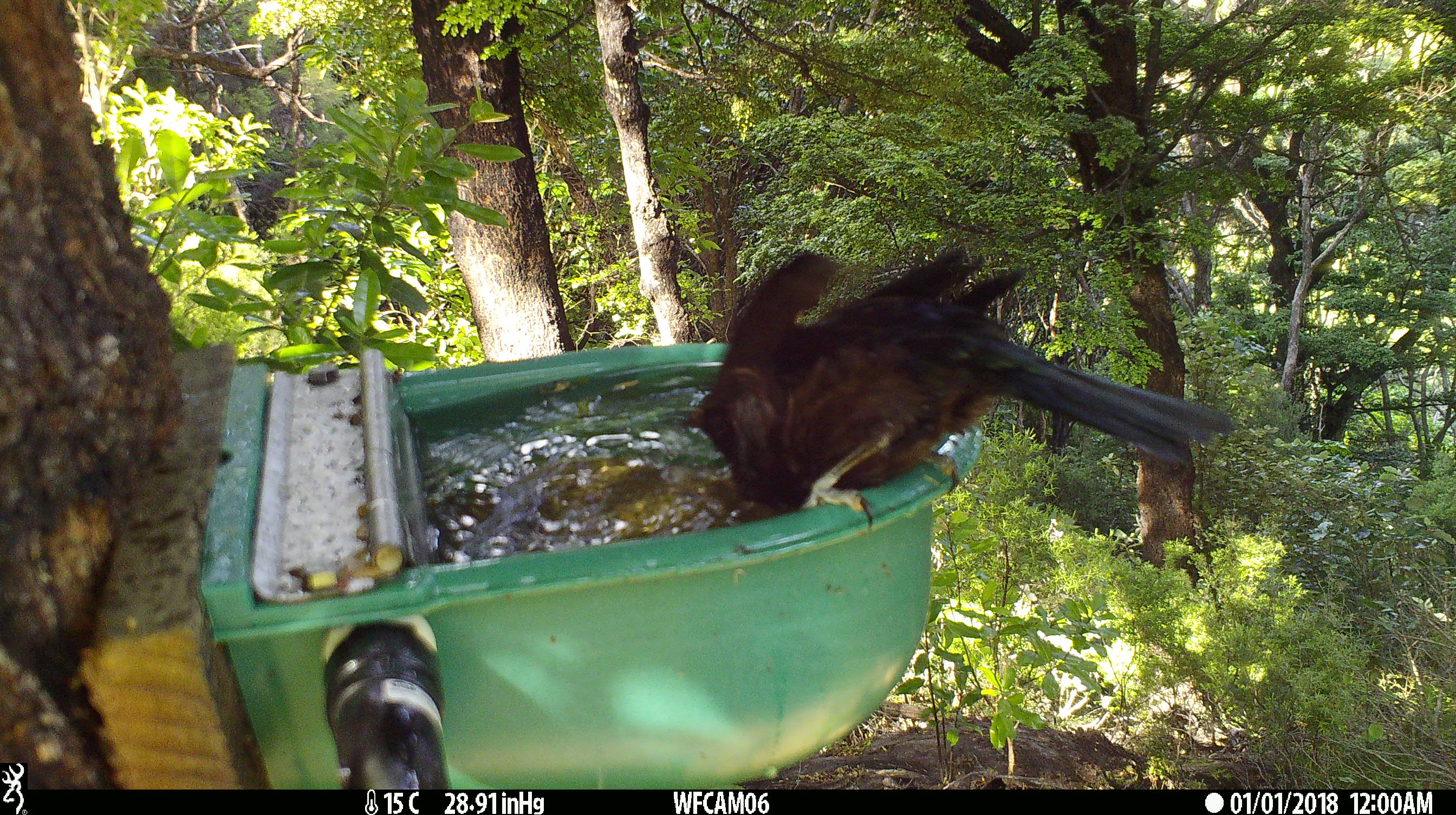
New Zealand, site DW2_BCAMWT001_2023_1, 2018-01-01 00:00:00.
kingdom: Animalia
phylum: Chordata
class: Aves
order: Passeriformes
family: Meliphagidae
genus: Prosthemadera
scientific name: Prosthemadera novaeseelandiae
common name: tui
Tui (Prosthemadera novaeseelandiae).